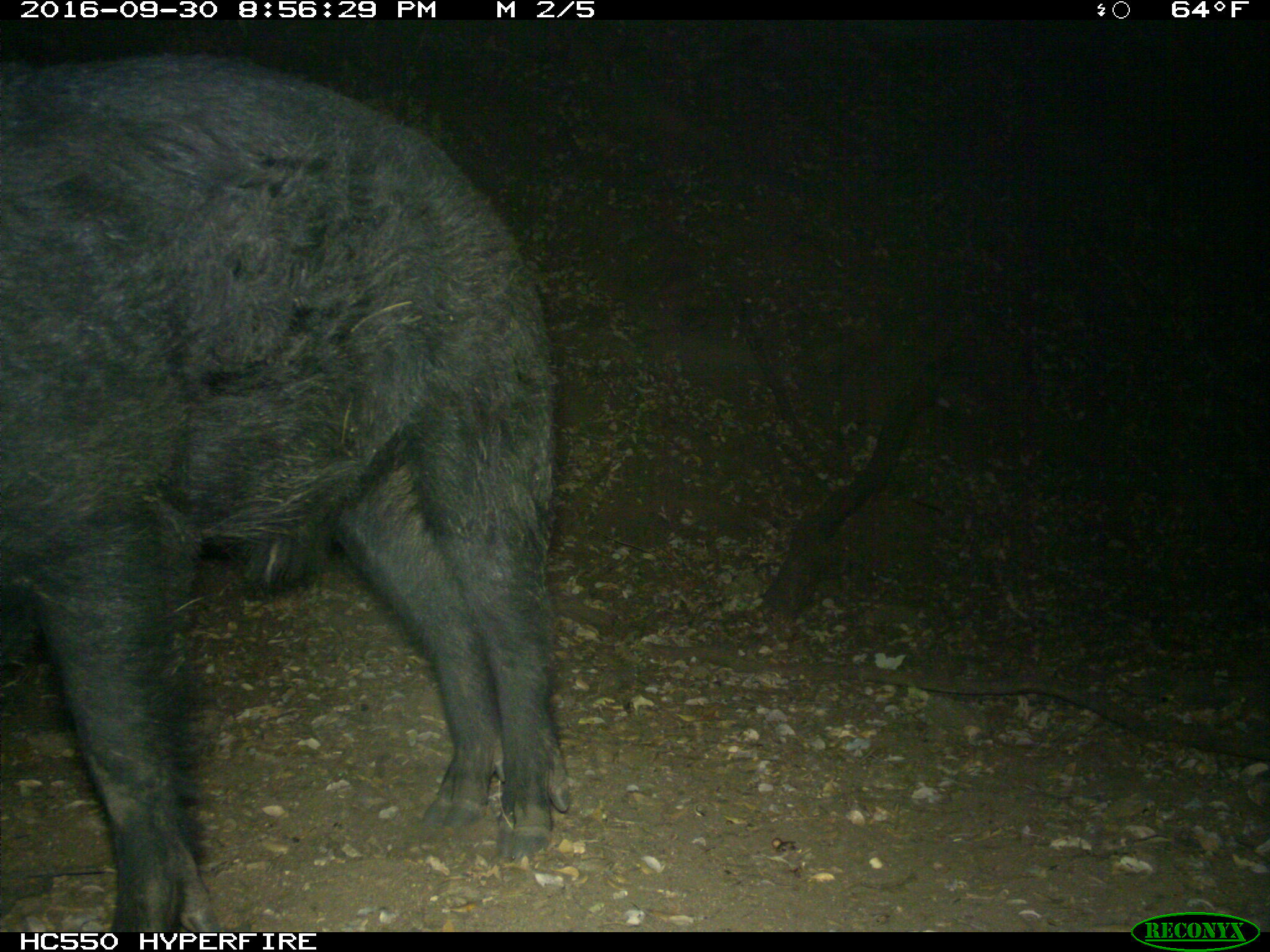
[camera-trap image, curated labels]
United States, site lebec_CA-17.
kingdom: Animalia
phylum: Chordata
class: Mammalia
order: Artiodactyla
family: Suidae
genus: Sus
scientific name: Sus scrofa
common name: wild boar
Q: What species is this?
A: Sus scrofa (wild boar).